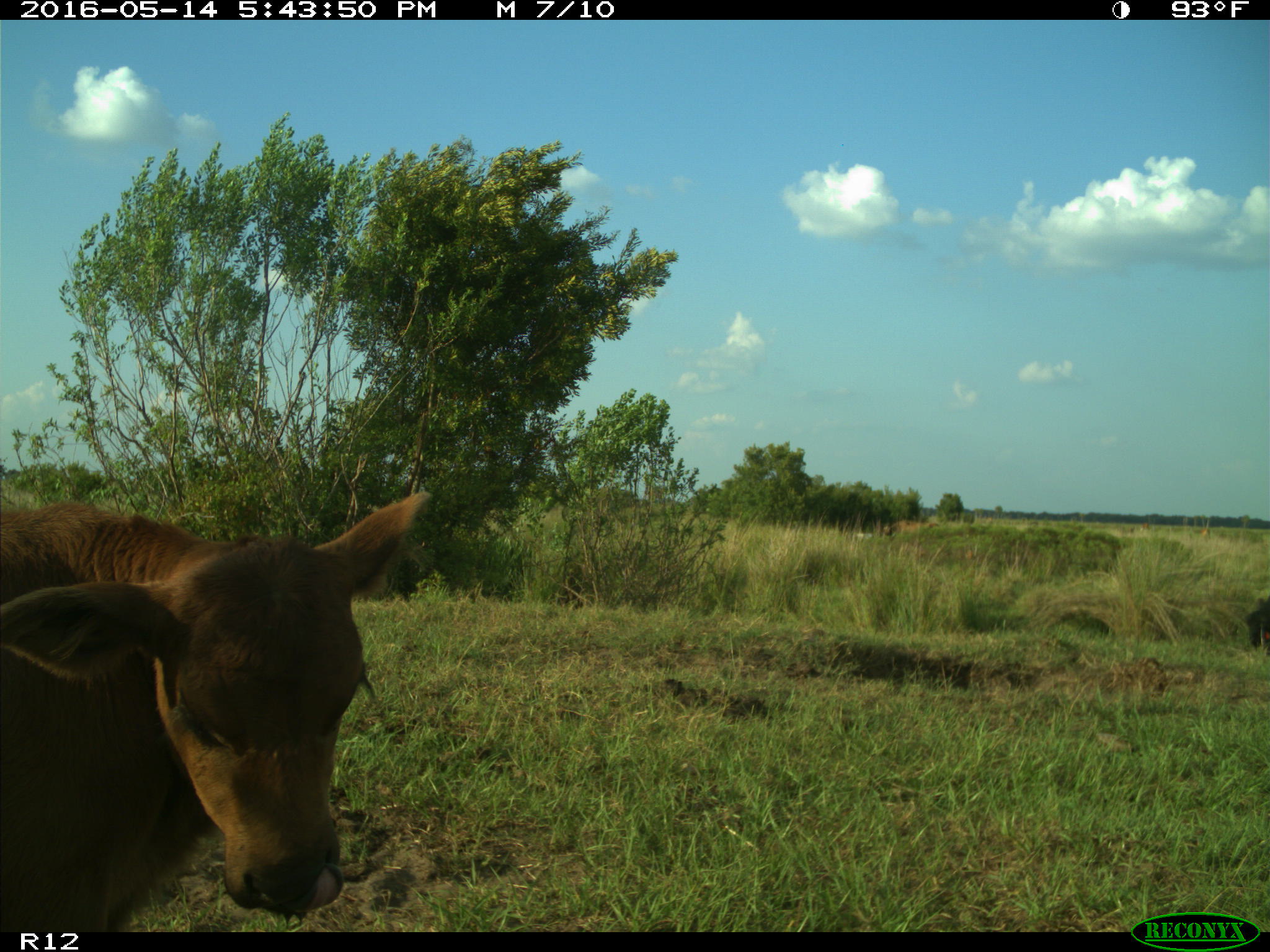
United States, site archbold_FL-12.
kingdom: Animalia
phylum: Chordata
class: Mammalia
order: Artiodactyla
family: Bovidae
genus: Bos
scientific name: Bos taurus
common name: domestic cow